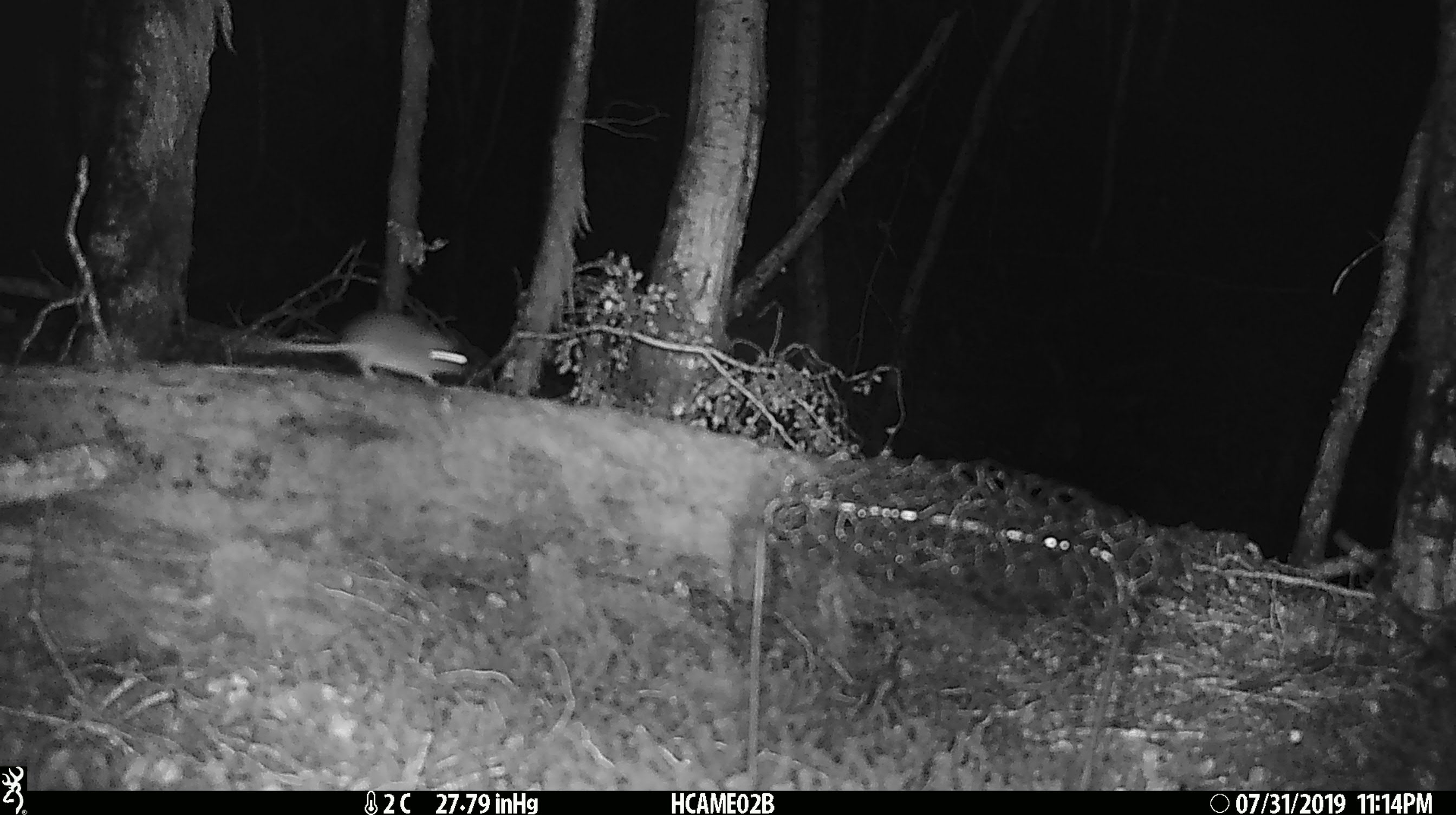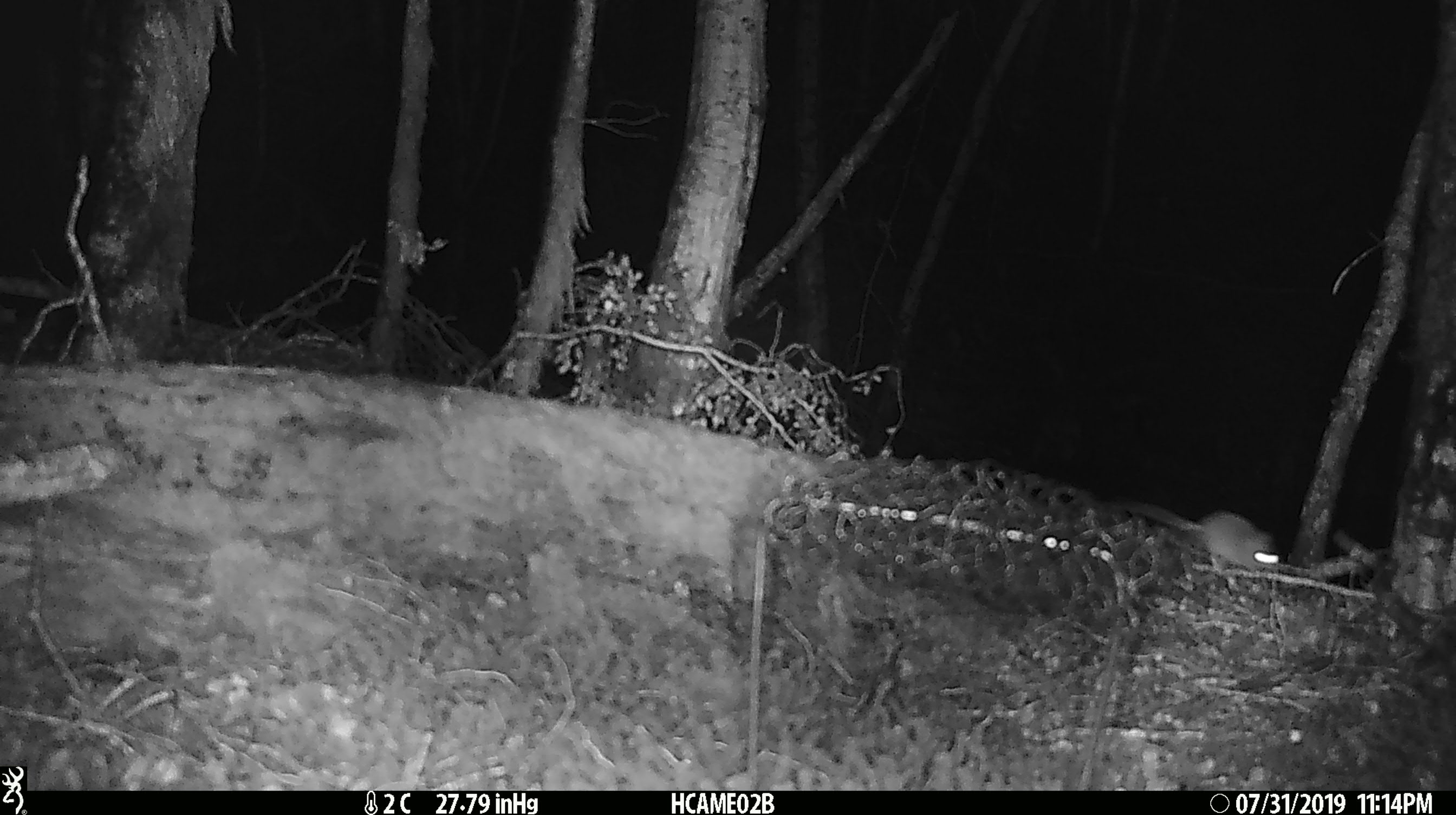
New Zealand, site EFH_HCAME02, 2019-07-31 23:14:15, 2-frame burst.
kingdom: Animalia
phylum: Chordata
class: Mammalia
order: Rodentia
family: Muridae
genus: Mus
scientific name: Mus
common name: mouse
Mouse (Mus).